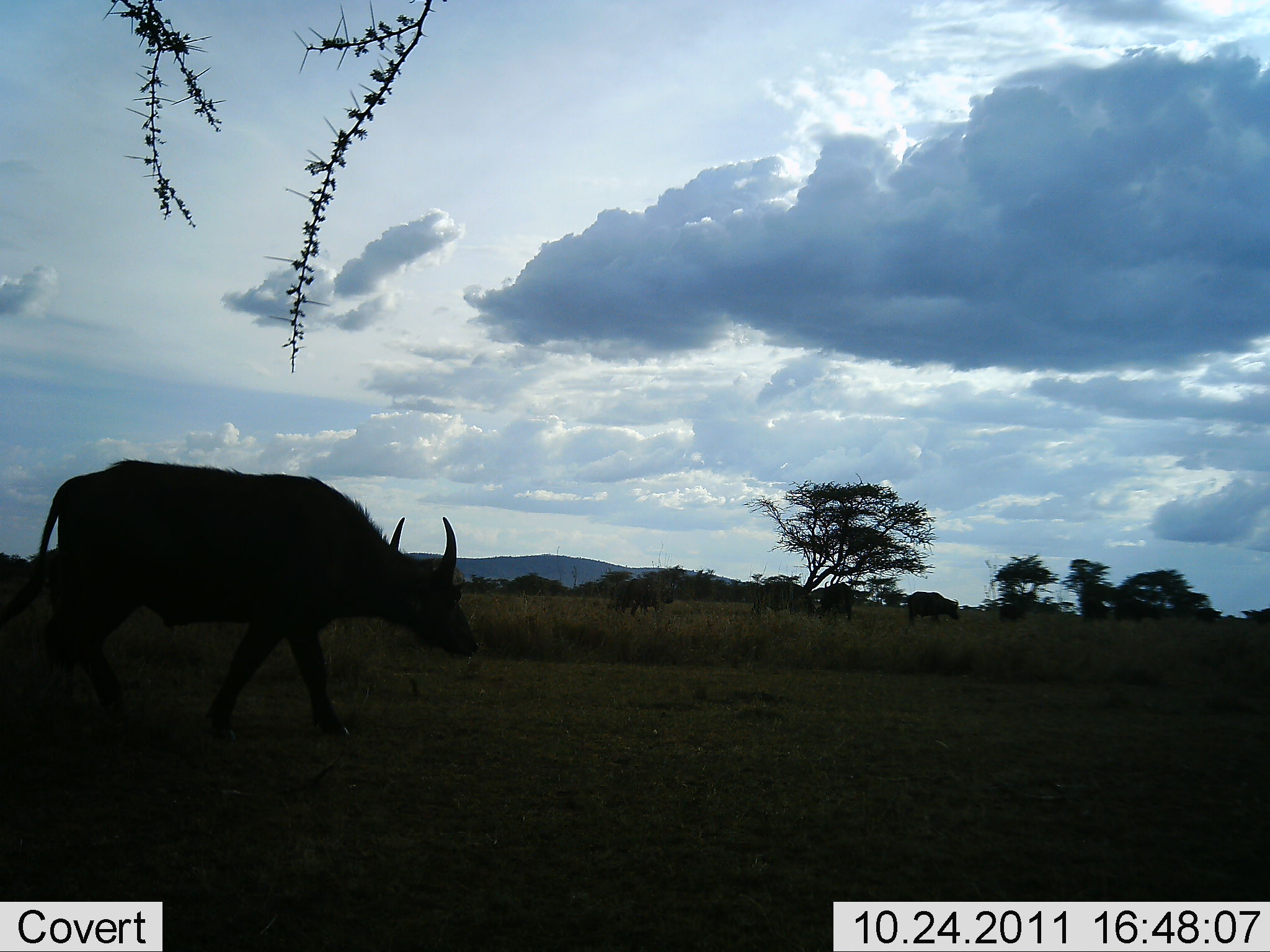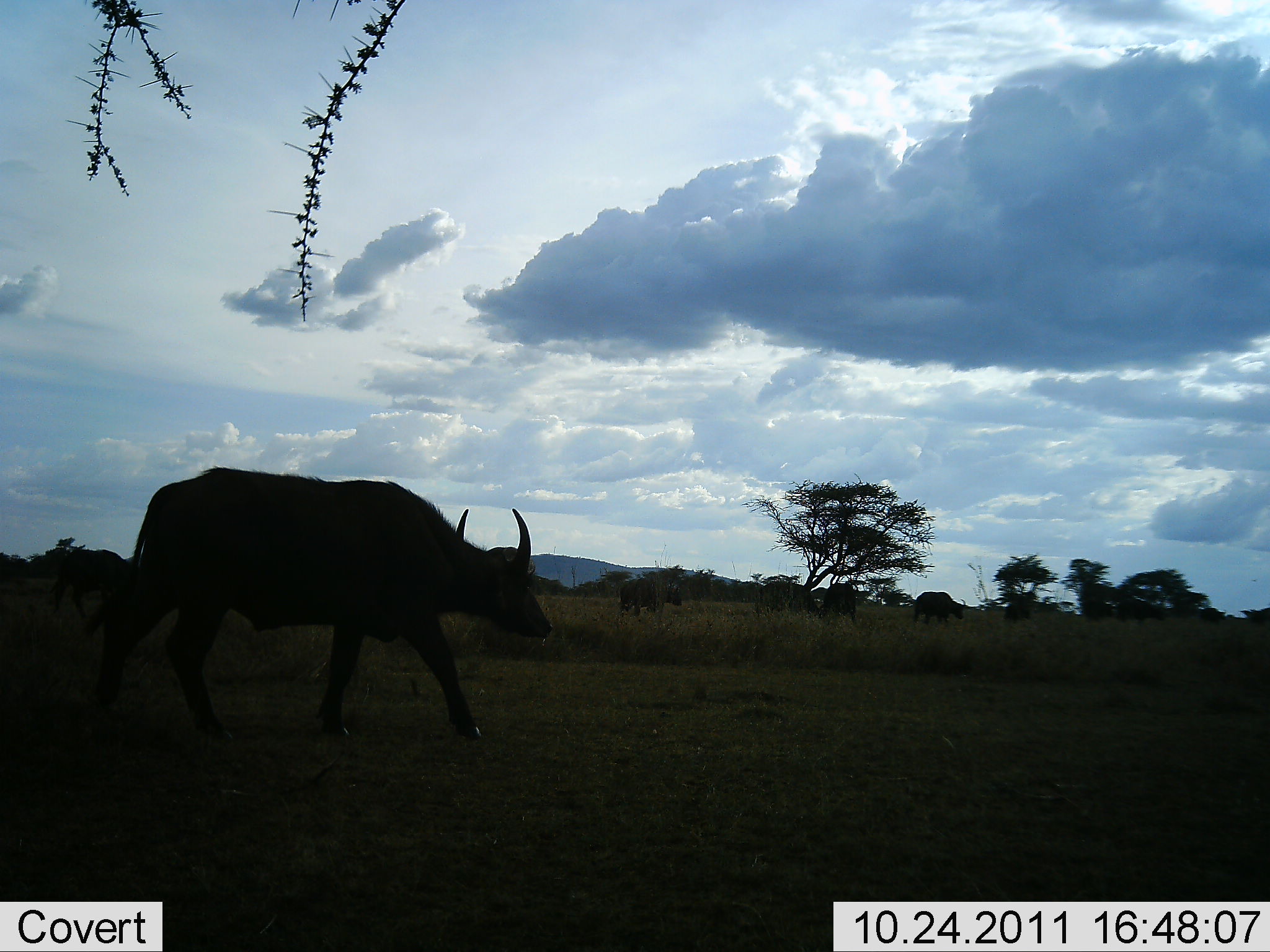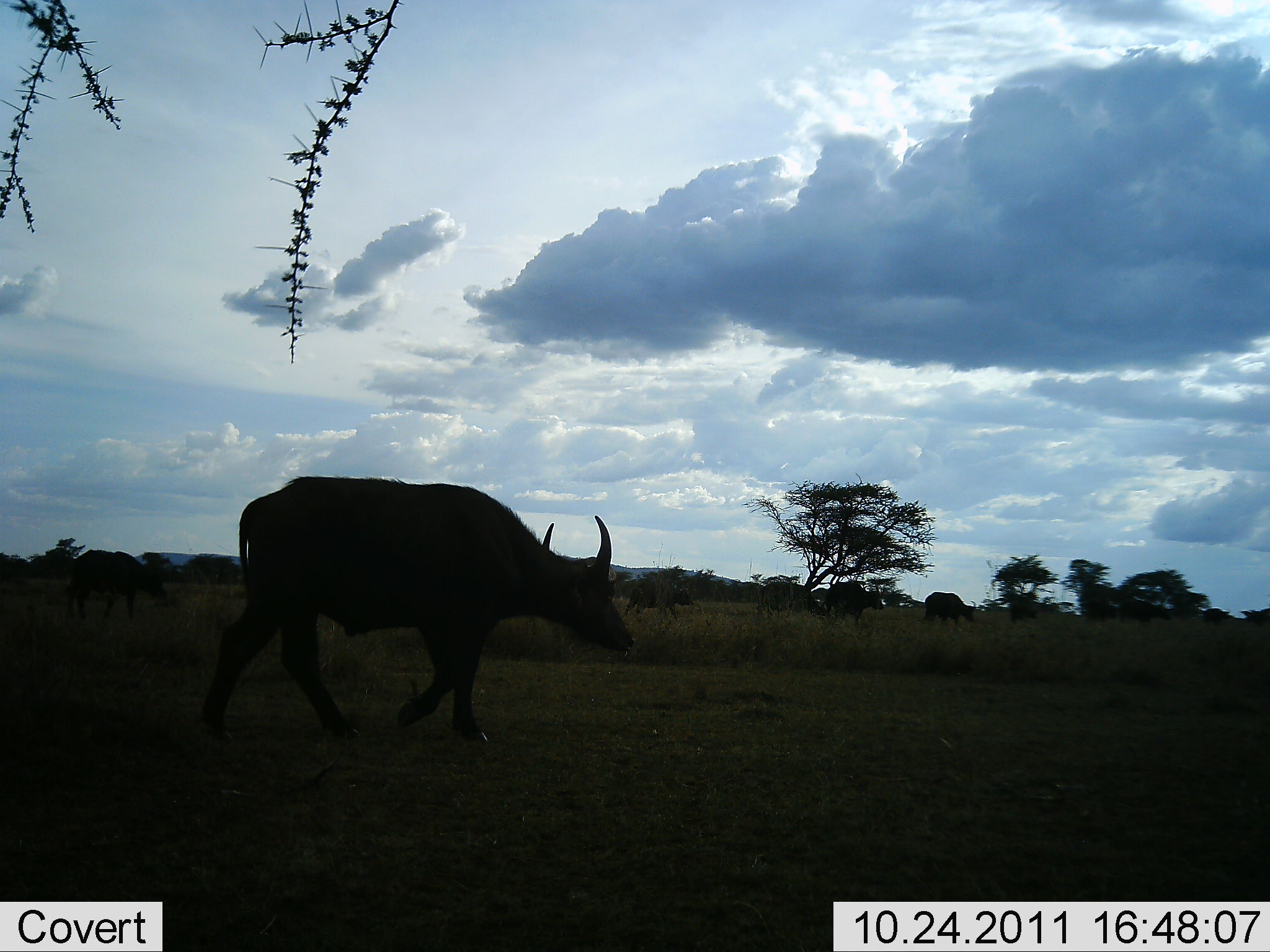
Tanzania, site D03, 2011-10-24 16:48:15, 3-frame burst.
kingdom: Animalia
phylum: Chordata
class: Mammalia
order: Artiodactyla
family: Bovidae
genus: Syncerus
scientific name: Syncerus caffer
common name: cape buffalo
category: buffalo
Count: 11-50.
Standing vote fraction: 0%.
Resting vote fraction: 0%.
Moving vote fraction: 100%.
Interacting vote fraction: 0%.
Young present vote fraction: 0%.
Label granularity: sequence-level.